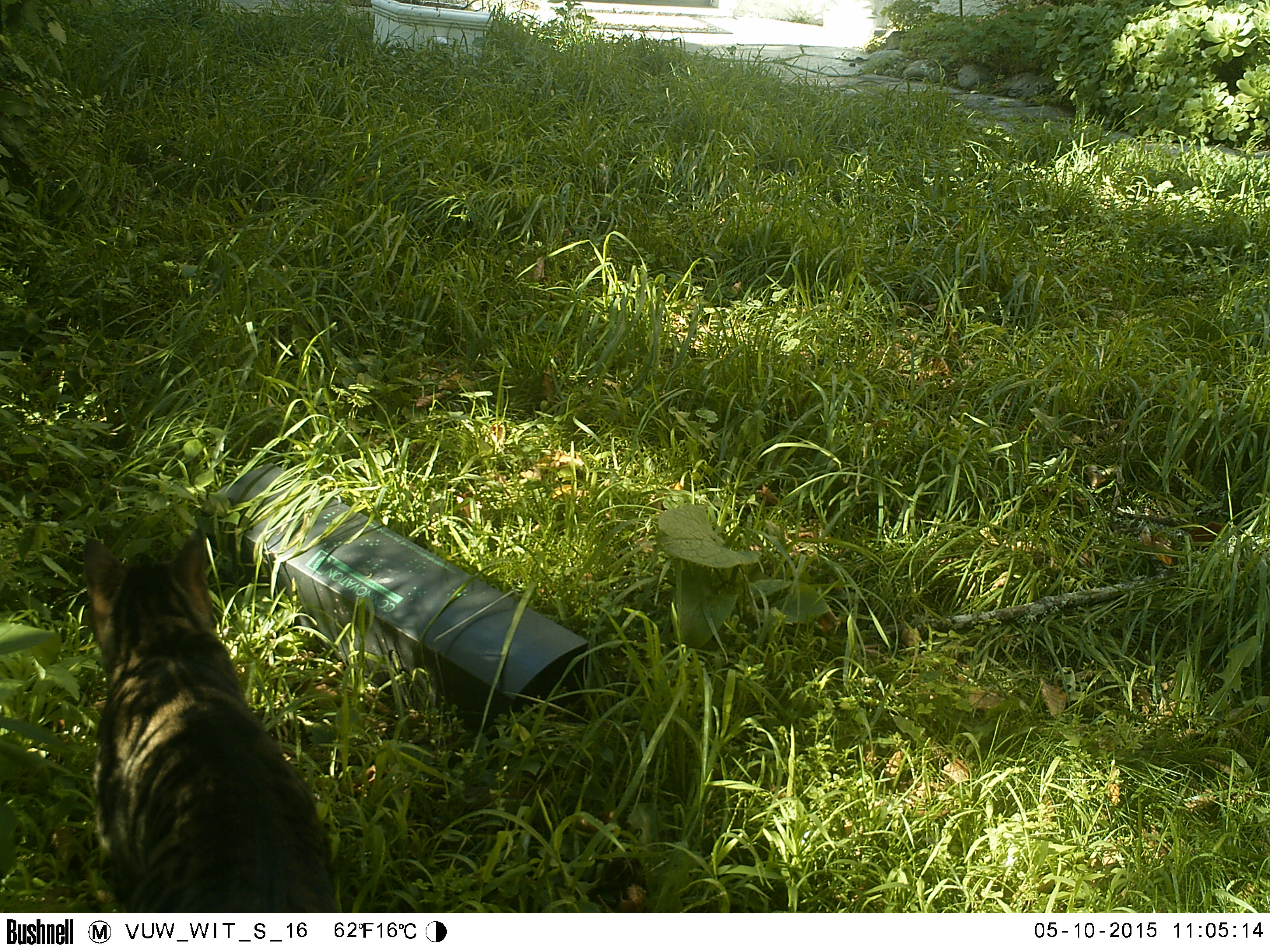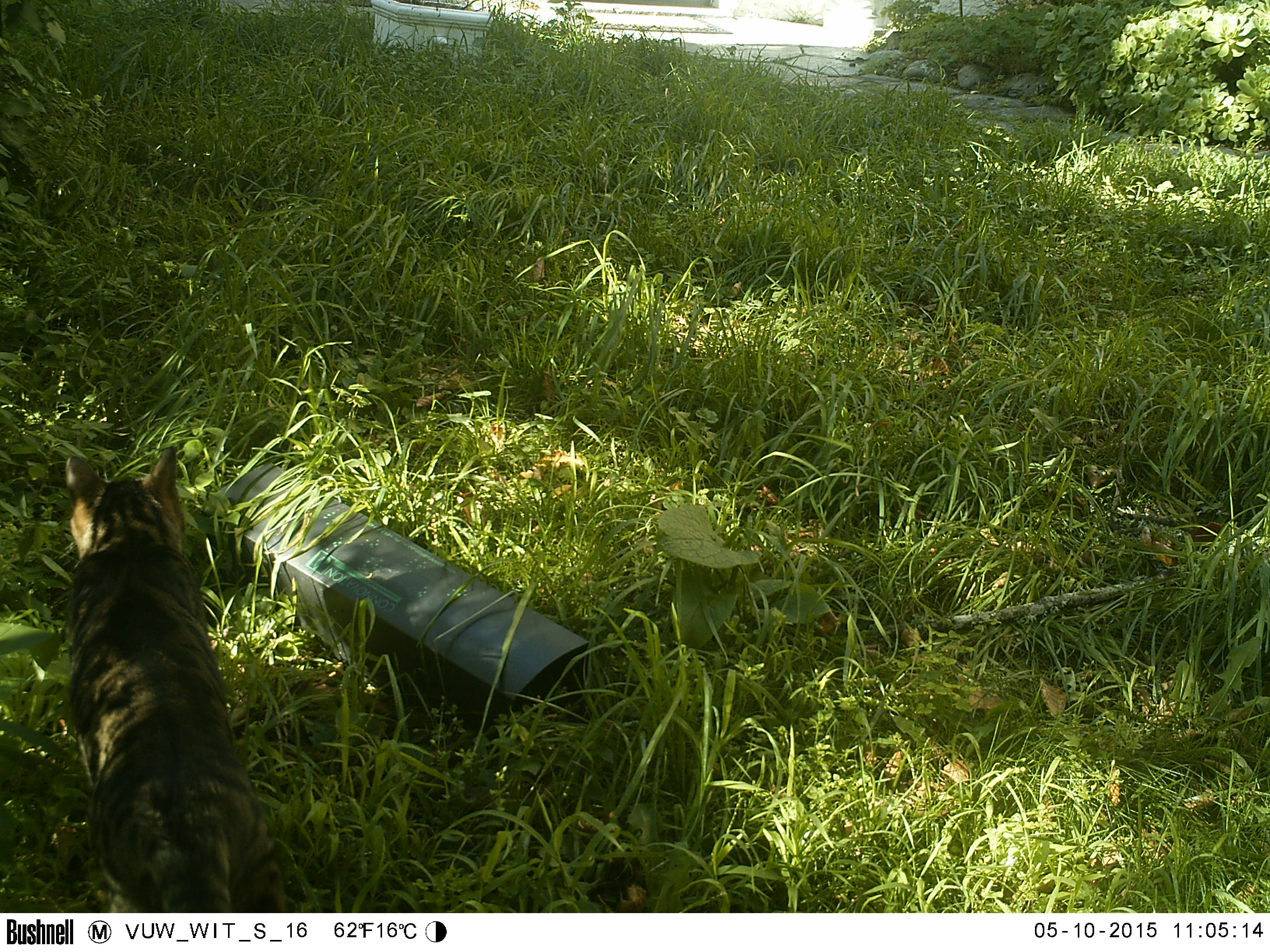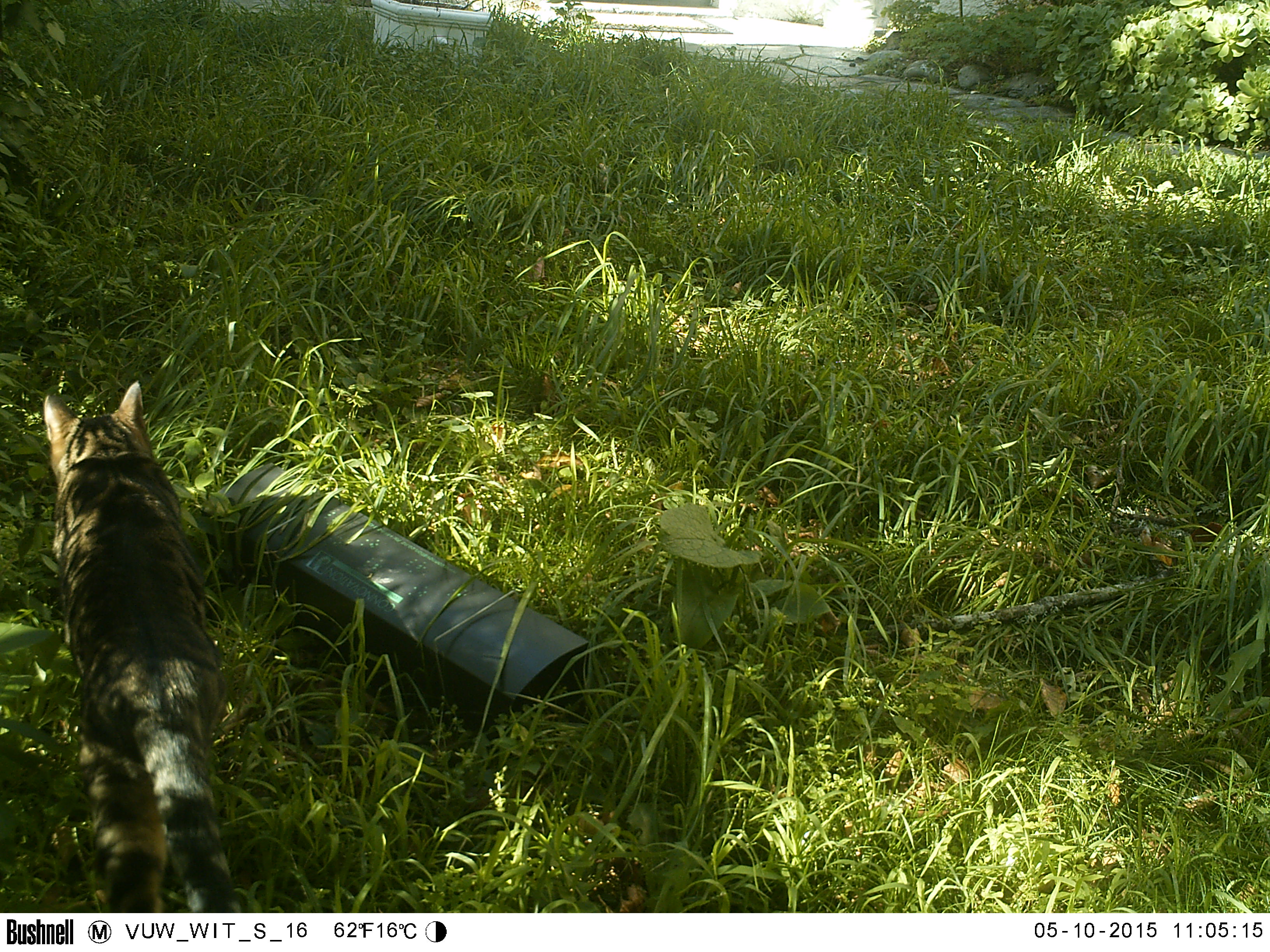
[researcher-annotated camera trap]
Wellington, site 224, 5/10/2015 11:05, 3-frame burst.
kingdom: Animalia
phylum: Chordata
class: Mammalia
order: Carnivora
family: Felidae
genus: Felis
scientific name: Felis catus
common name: cat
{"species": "cat (Felis catus)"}